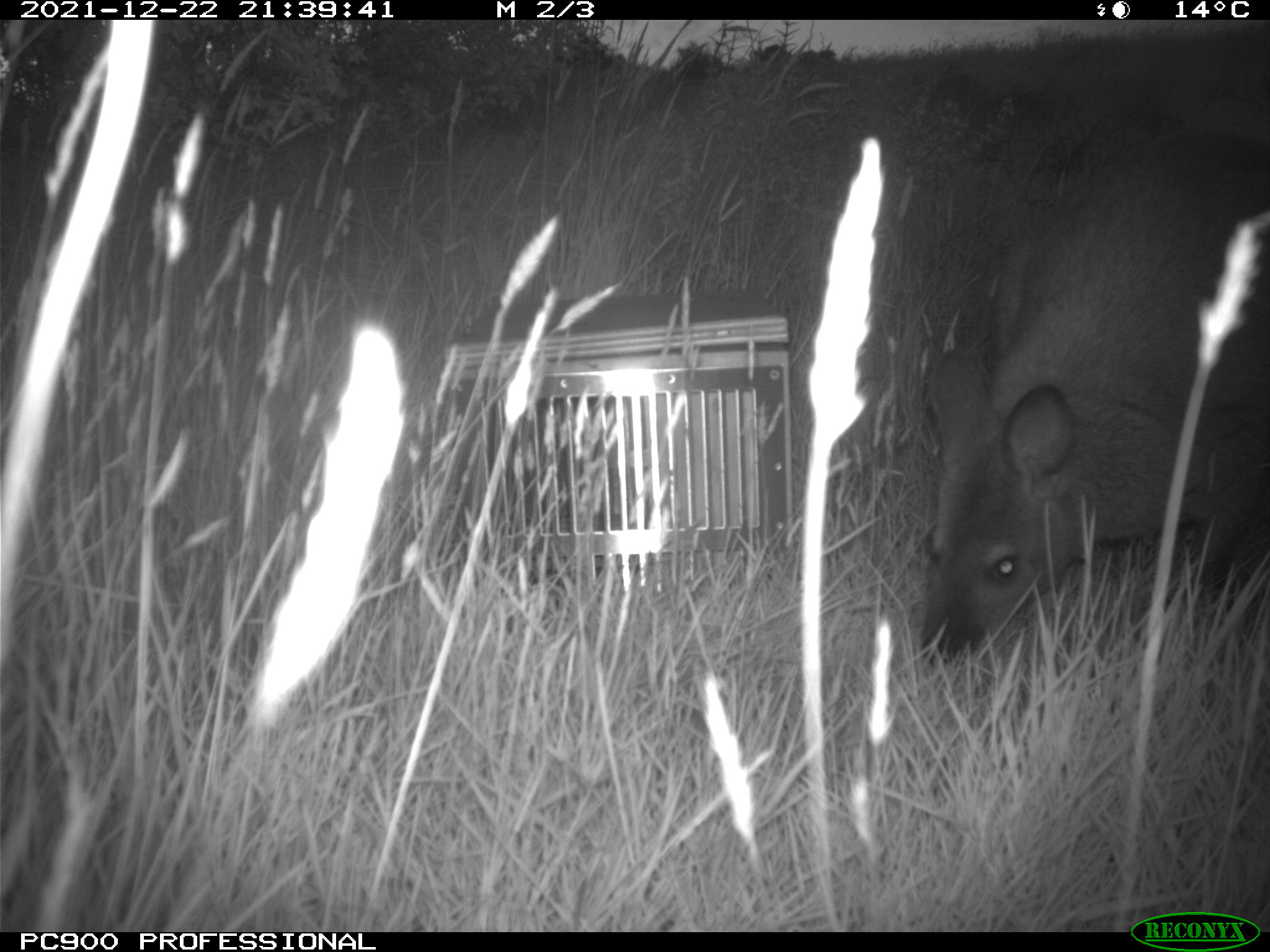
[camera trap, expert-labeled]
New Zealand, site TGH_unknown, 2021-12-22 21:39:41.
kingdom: Animalia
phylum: Chordata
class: Mammalia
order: Diprotodontia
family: Macropodidae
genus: Notamacropus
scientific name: Notamacropus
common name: wallaby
Wallaby (Notamacropus).